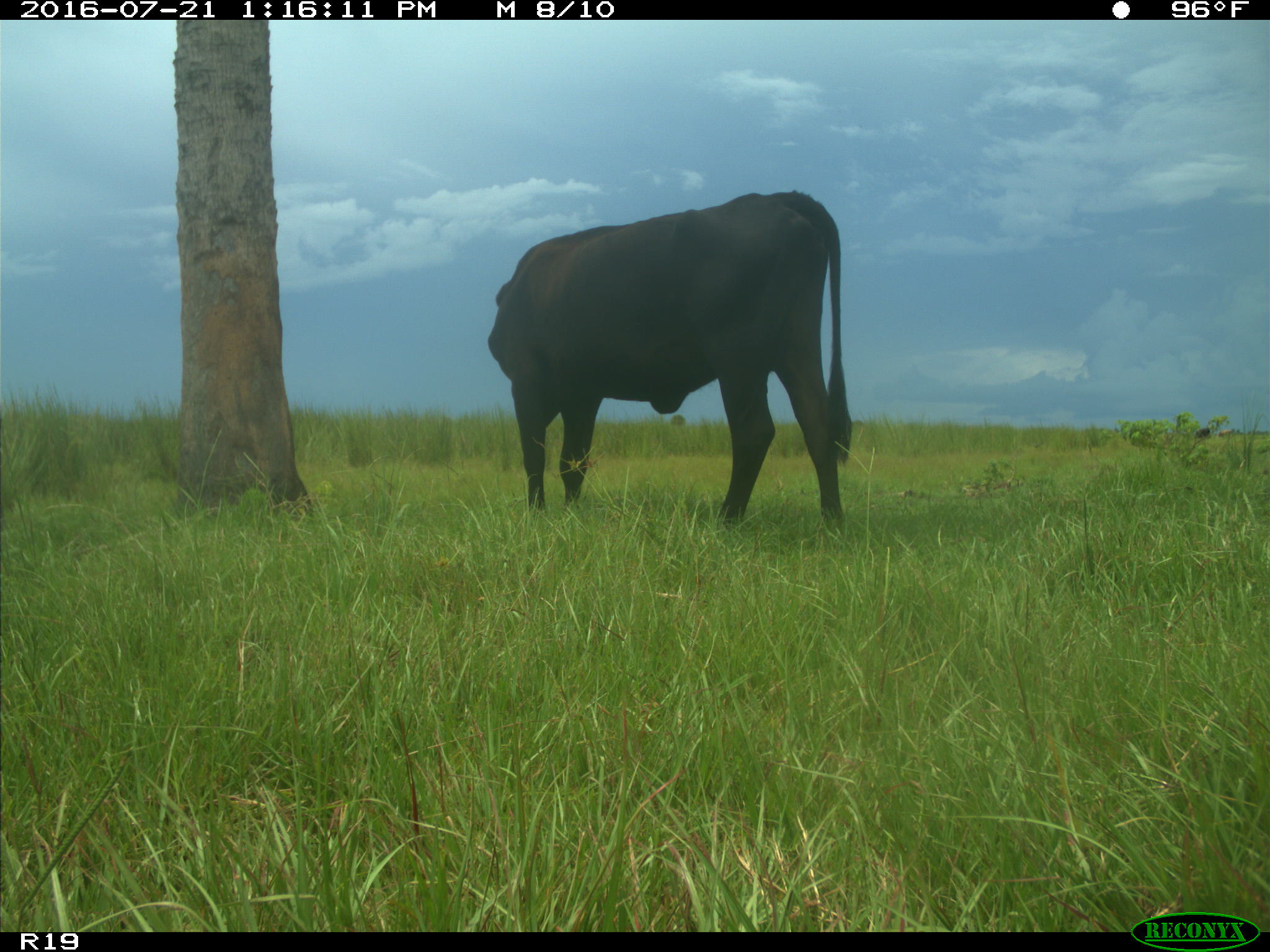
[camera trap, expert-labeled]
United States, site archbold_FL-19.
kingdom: Animalia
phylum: Chordata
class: Mammalia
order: Artiodactyla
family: Bovidae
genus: Bos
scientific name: Bos taurus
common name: domestic cow